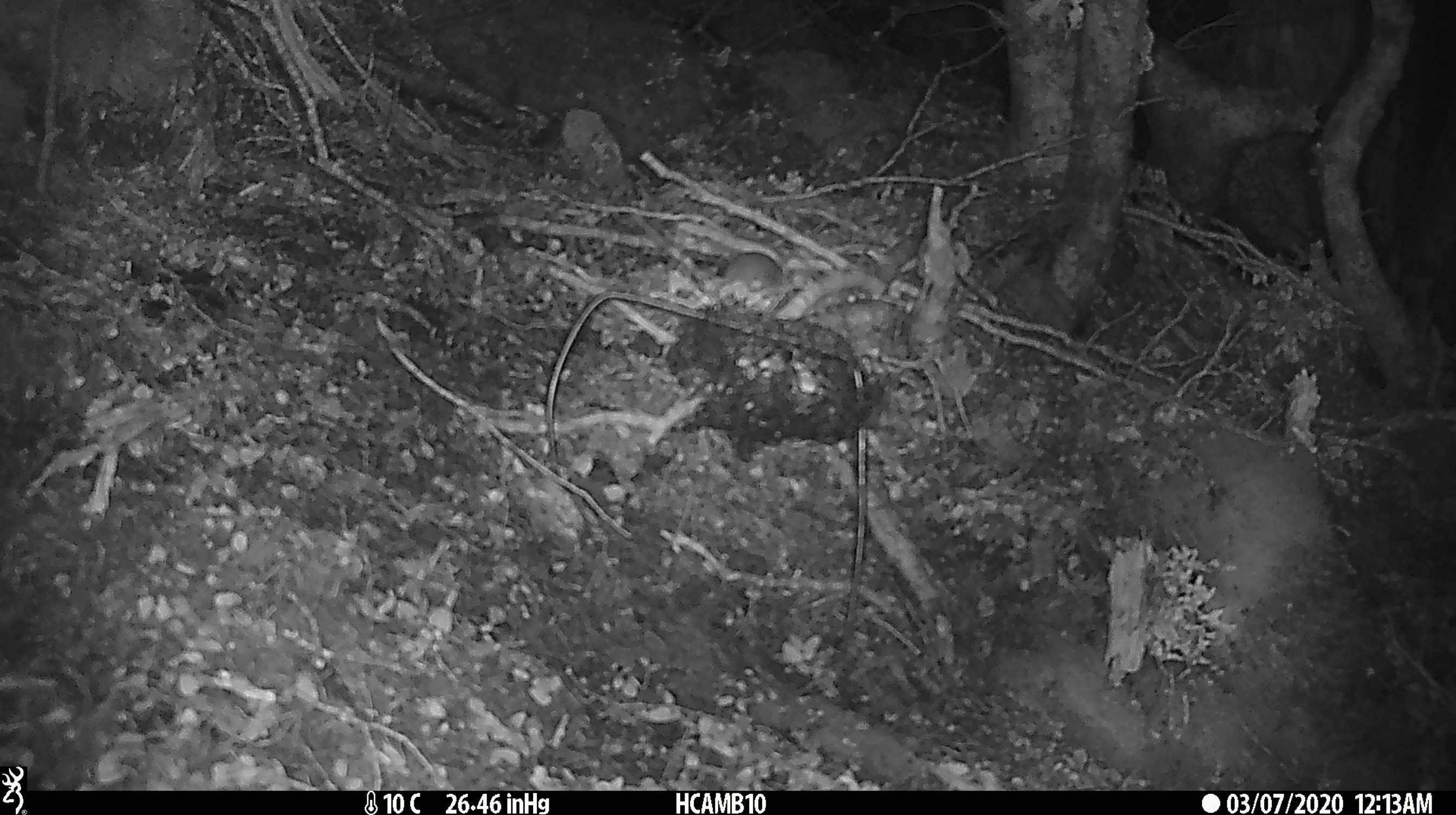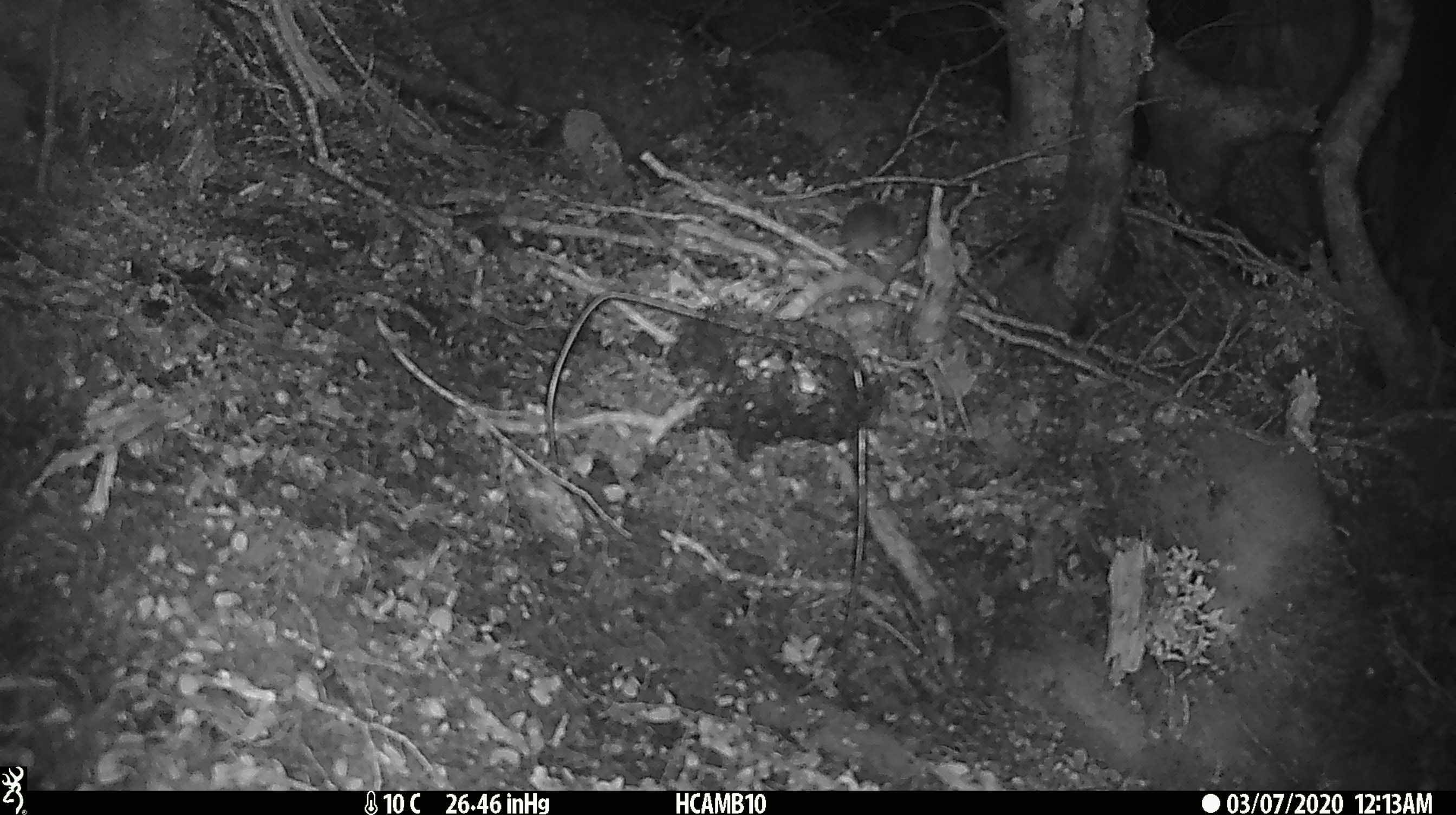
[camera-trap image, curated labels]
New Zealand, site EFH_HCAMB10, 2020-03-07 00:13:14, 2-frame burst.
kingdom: Animalia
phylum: Chordata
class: Mammalia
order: Rodentia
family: Muridae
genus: Mus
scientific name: Mus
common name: mouse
Mouse (Mus).